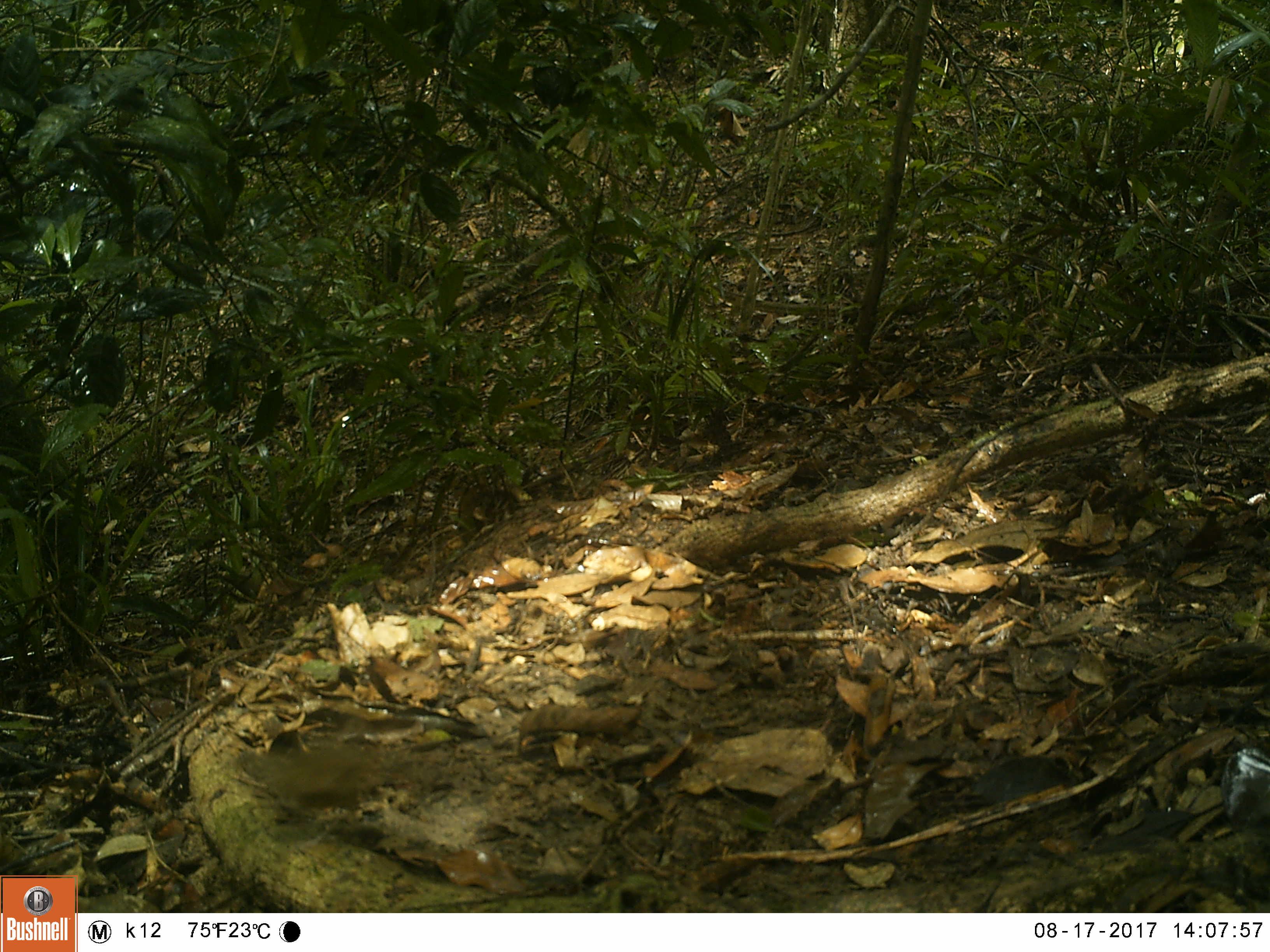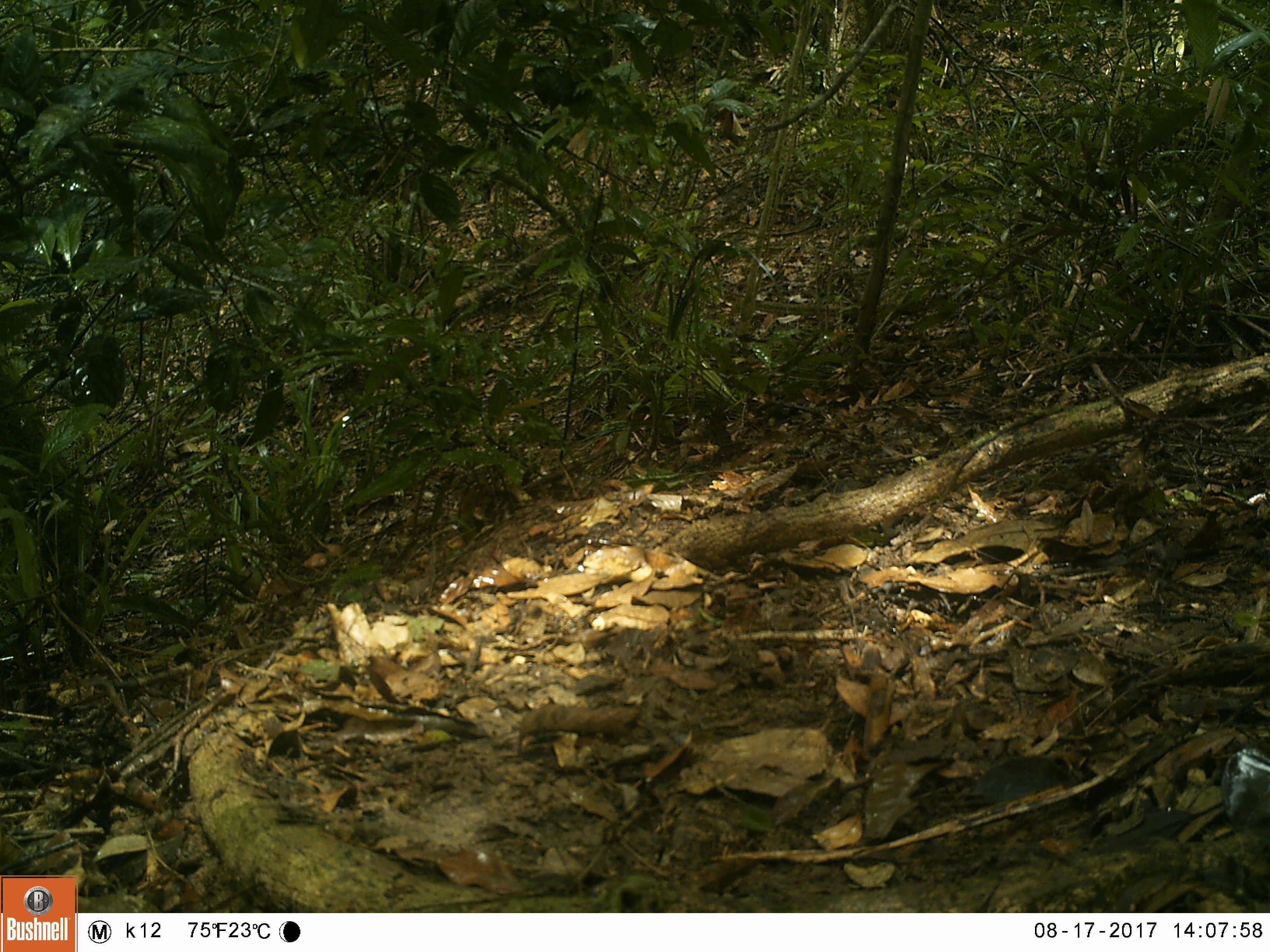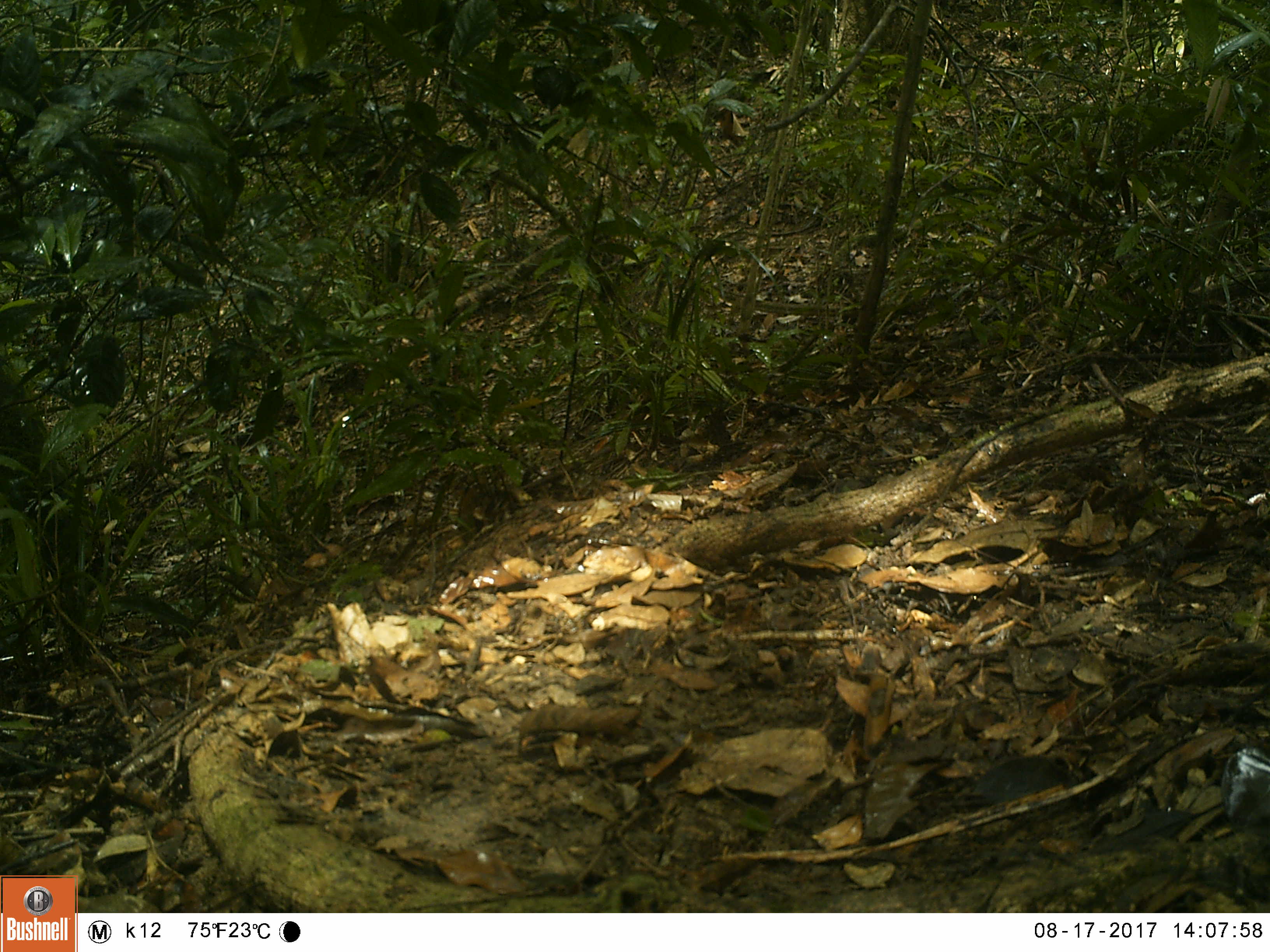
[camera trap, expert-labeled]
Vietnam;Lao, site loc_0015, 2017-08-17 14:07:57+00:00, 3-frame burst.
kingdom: Animalia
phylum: Chordata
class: Aves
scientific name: Aves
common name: bird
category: unidentified bird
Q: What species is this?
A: Unidentified bird (bird) (Aves).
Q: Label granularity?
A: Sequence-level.